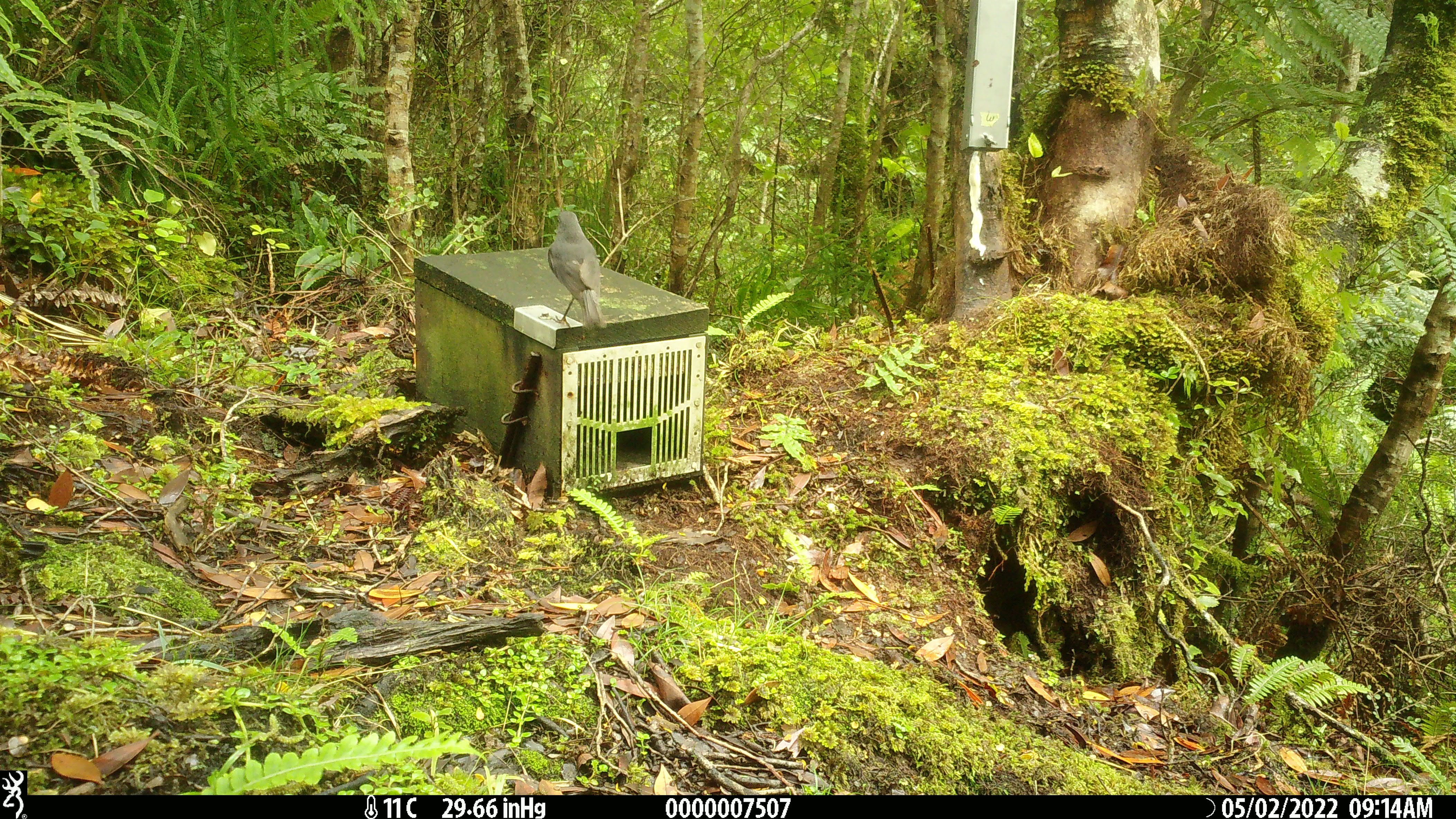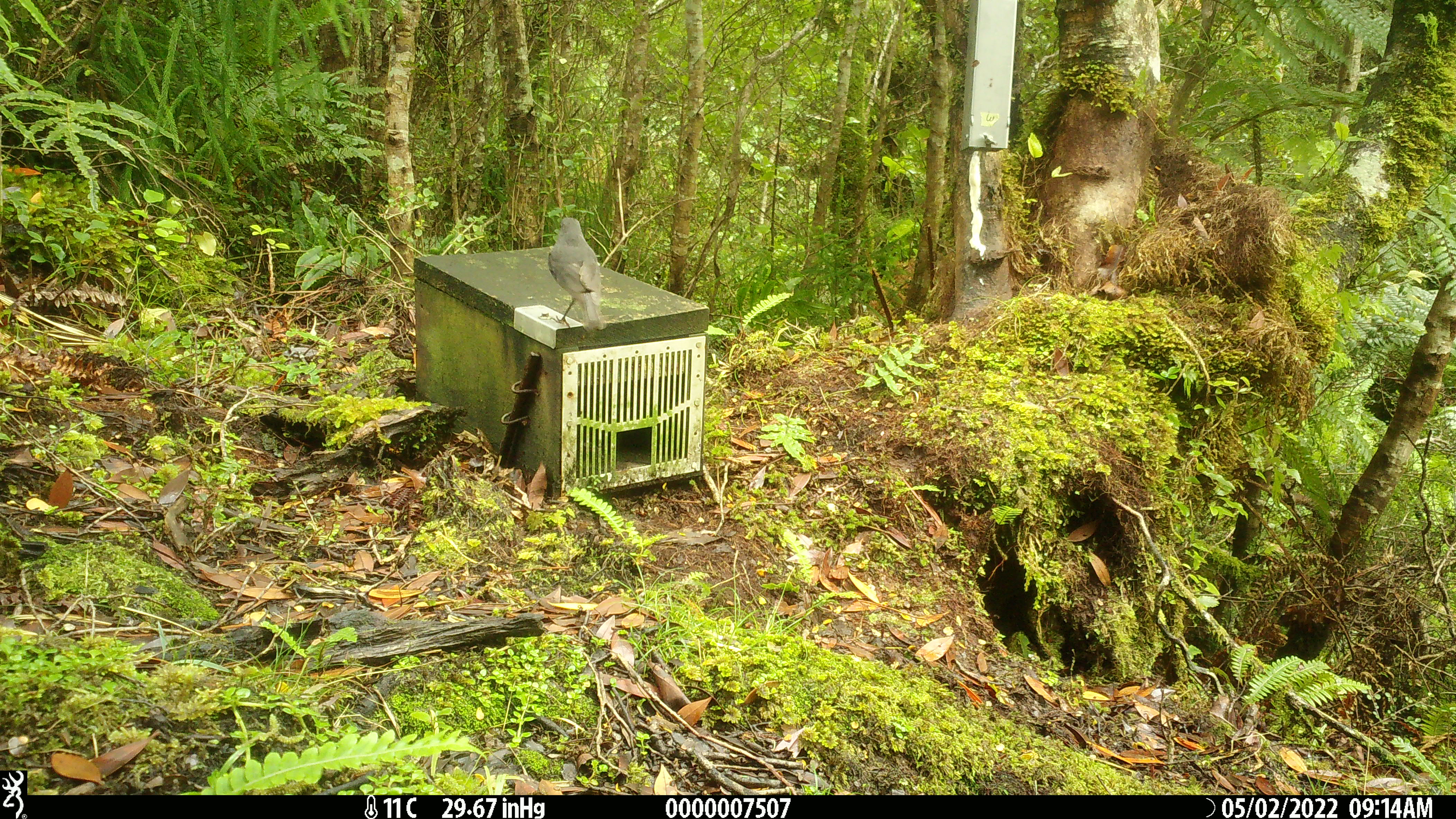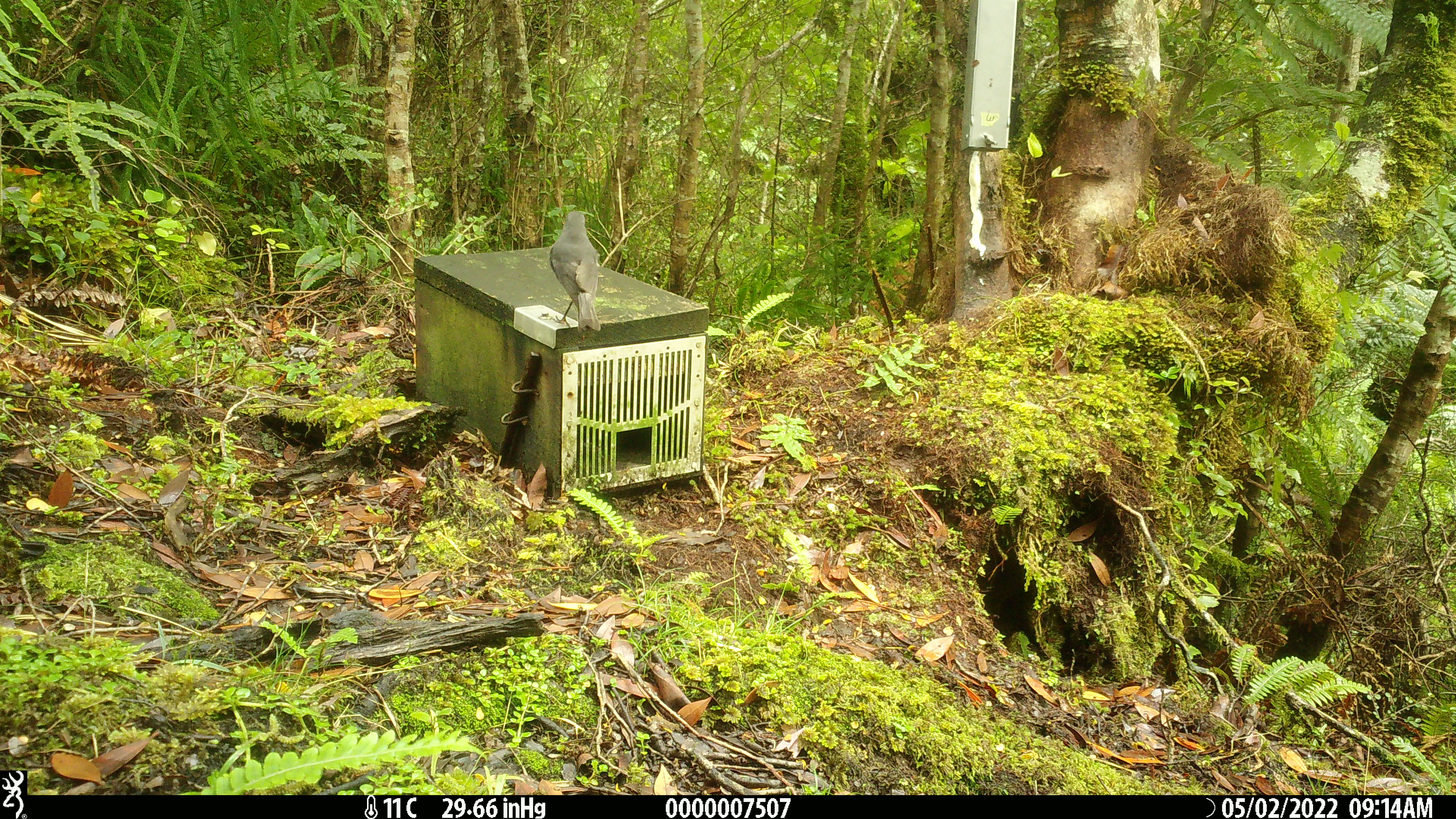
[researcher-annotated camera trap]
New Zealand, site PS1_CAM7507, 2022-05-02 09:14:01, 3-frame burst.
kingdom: Animalia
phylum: Chordata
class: Aves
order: Passeriformes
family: Petroicidae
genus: Petroica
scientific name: Petroica australis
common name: new zealand robin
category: robin